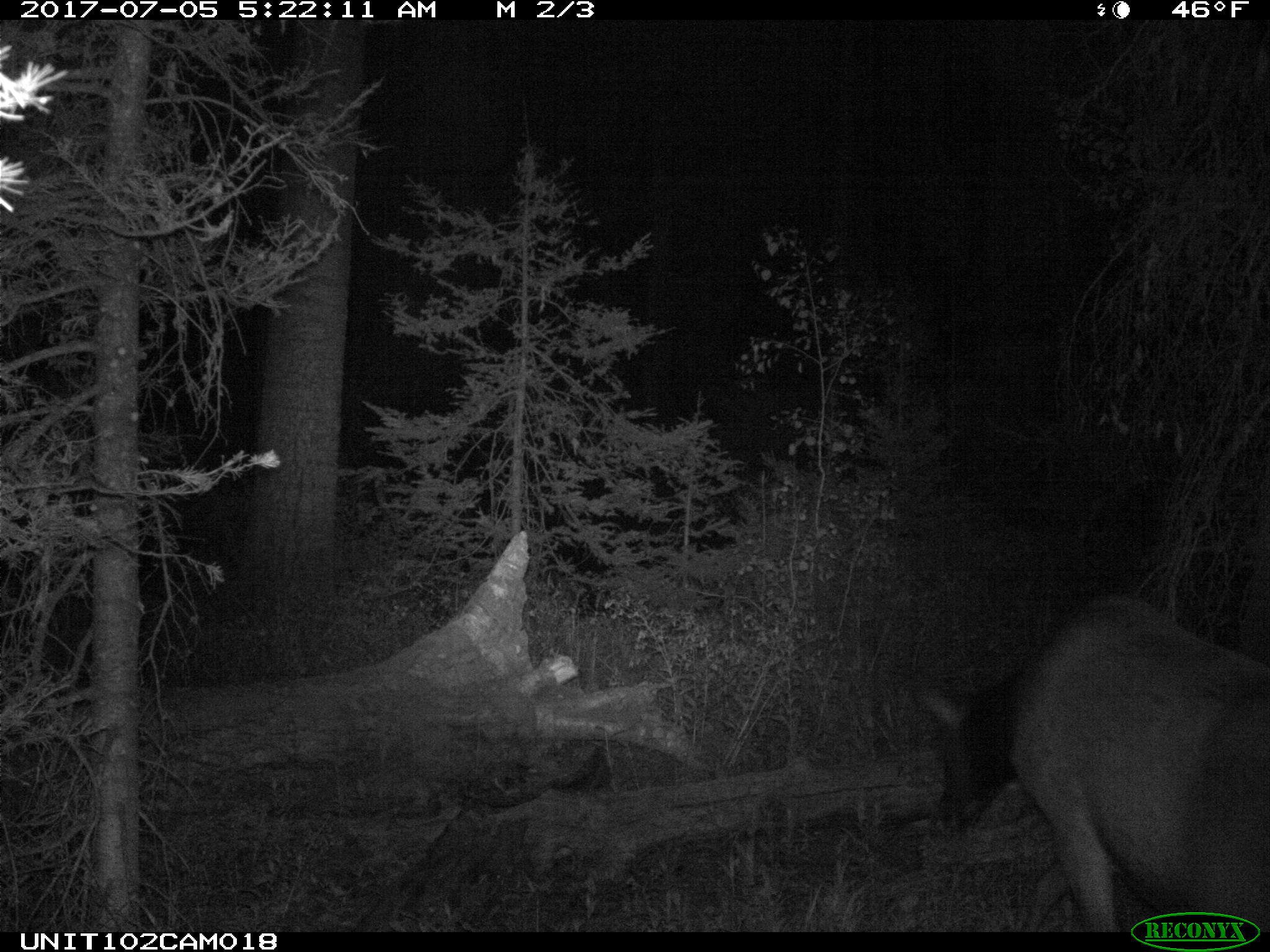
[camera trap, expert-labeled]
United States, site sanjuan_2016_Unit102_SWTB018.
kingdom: Animalia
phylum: Chordata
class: Mammalia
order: Artiodactyla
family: Cervidae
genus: Cervus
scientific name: Cervus elaphus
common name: red deer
Cervus elaphus (red deer).